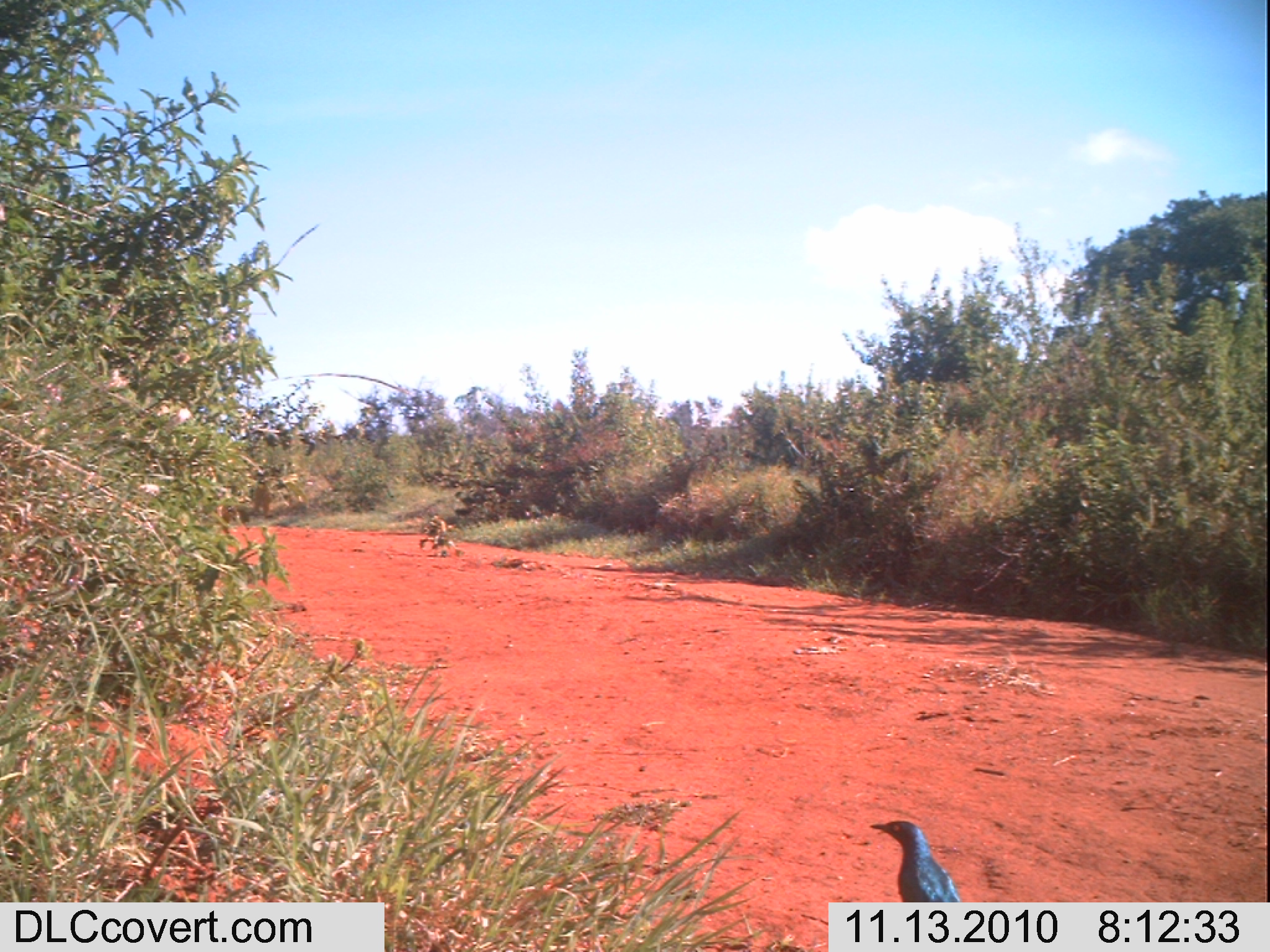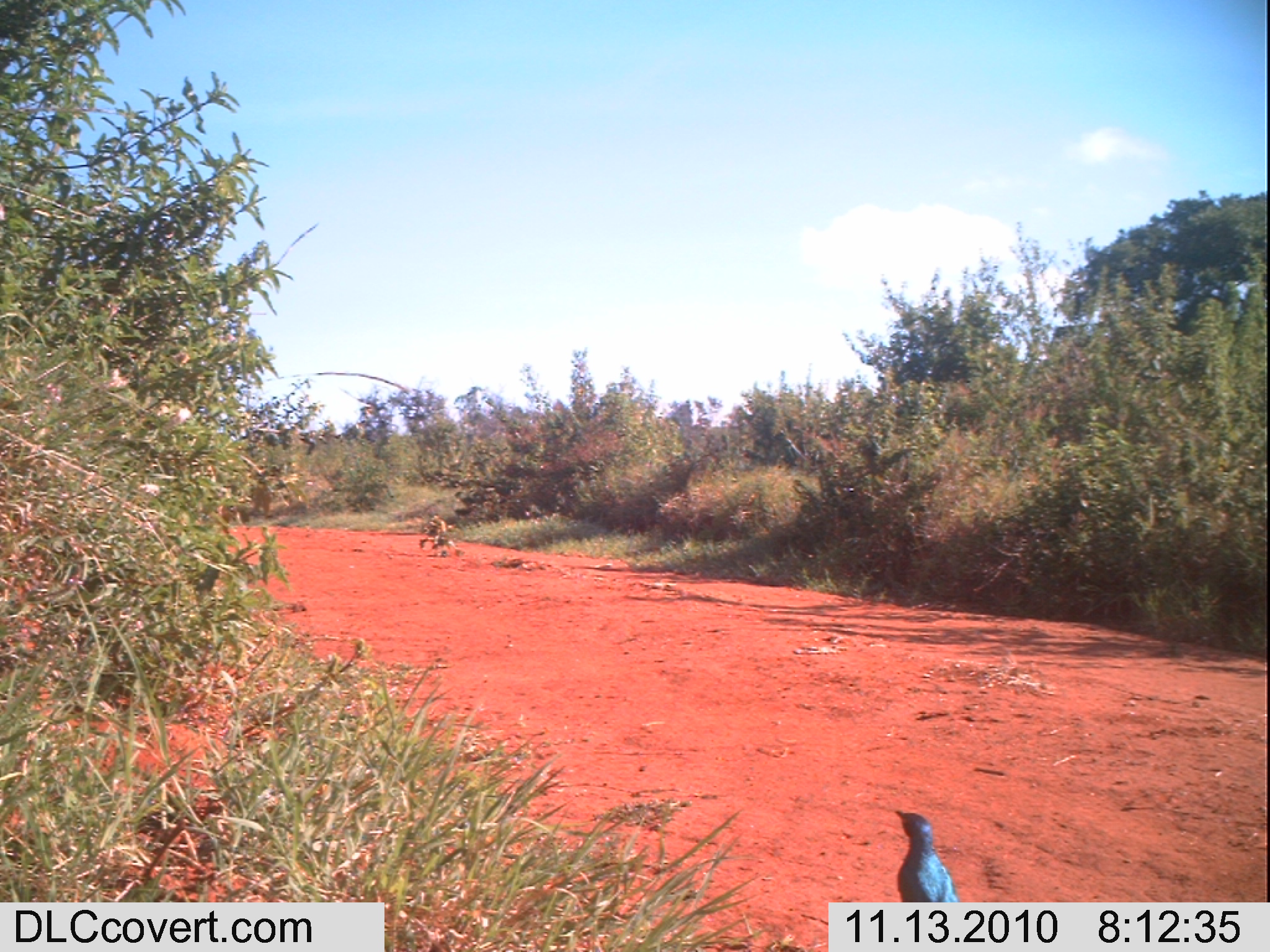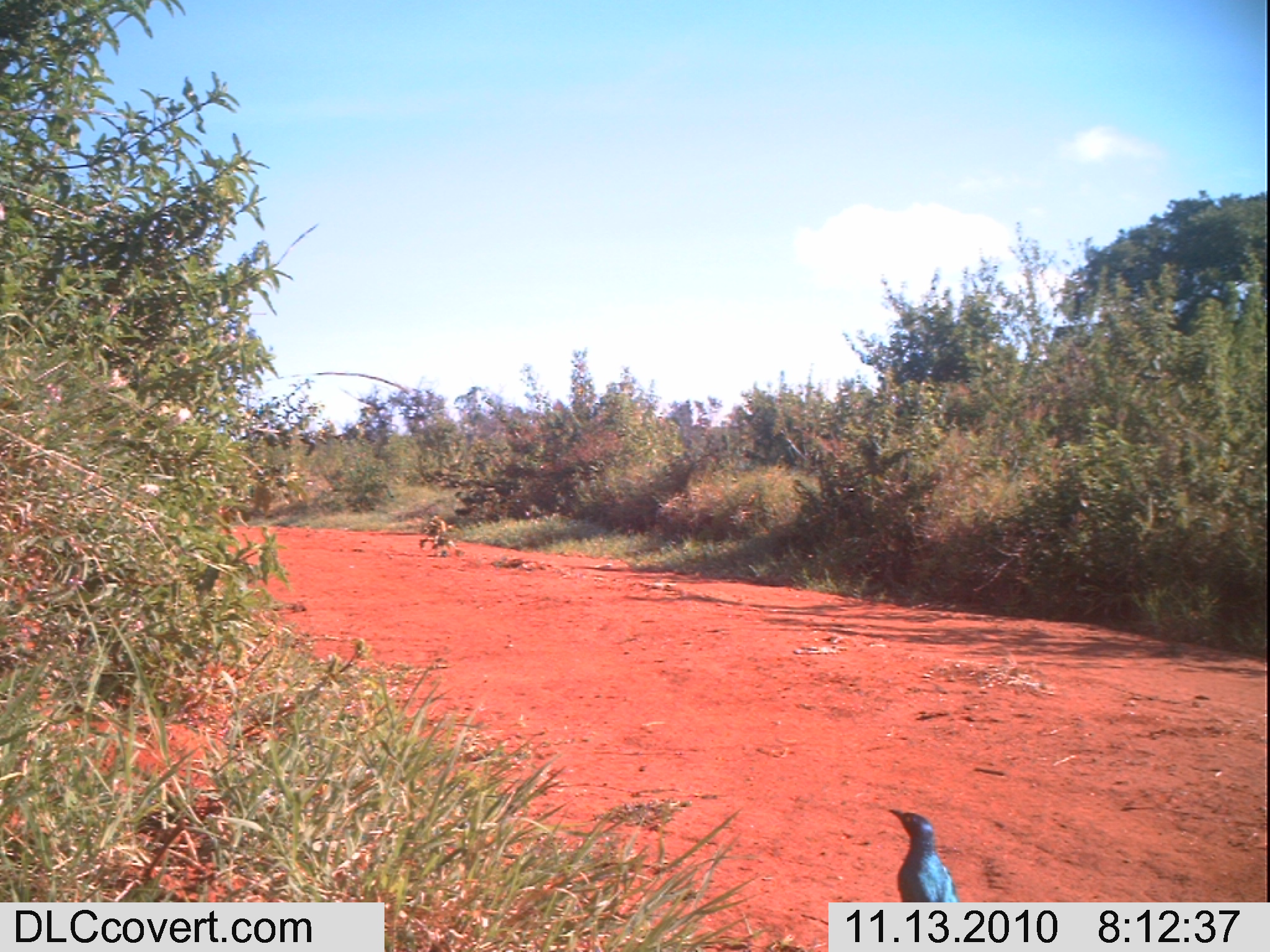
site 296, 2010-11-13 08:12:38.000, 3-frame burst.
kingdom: Animalia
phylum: Chordata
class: Aves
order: Passeriformes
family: Sturnidae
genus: Lamprotornis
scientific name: Lamprotornis superbus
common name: superb starling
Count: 1.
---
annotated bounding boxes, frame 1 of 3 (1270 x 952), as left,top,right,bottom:
lamprotornis superbus: 869,820,961,902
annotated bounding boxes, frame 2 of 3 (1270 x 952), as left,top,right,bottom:
lamprotornis superbus: 893,809,959,902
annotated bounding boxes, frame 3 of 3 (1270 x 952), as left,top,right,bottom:
lamprotornis superbus: 886,808,960,902